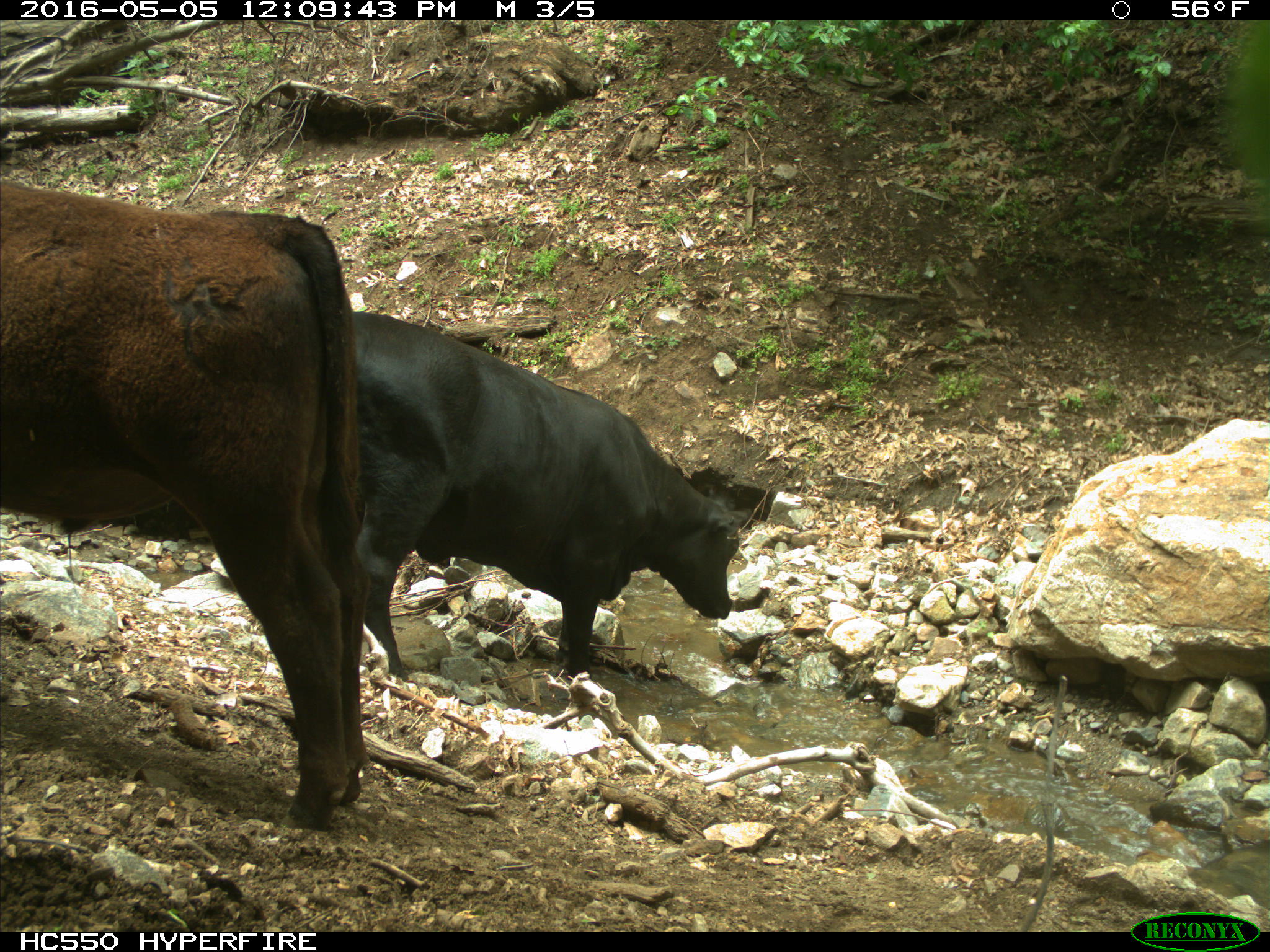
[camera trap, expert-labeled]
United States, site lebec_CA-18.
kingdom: Animalia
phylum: Chordata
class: Mammalia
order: Artiodactyla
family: Bovidae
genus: Bos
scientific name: Bos taurus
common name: domestic cow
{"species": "Bos taurus (domestic cow)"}